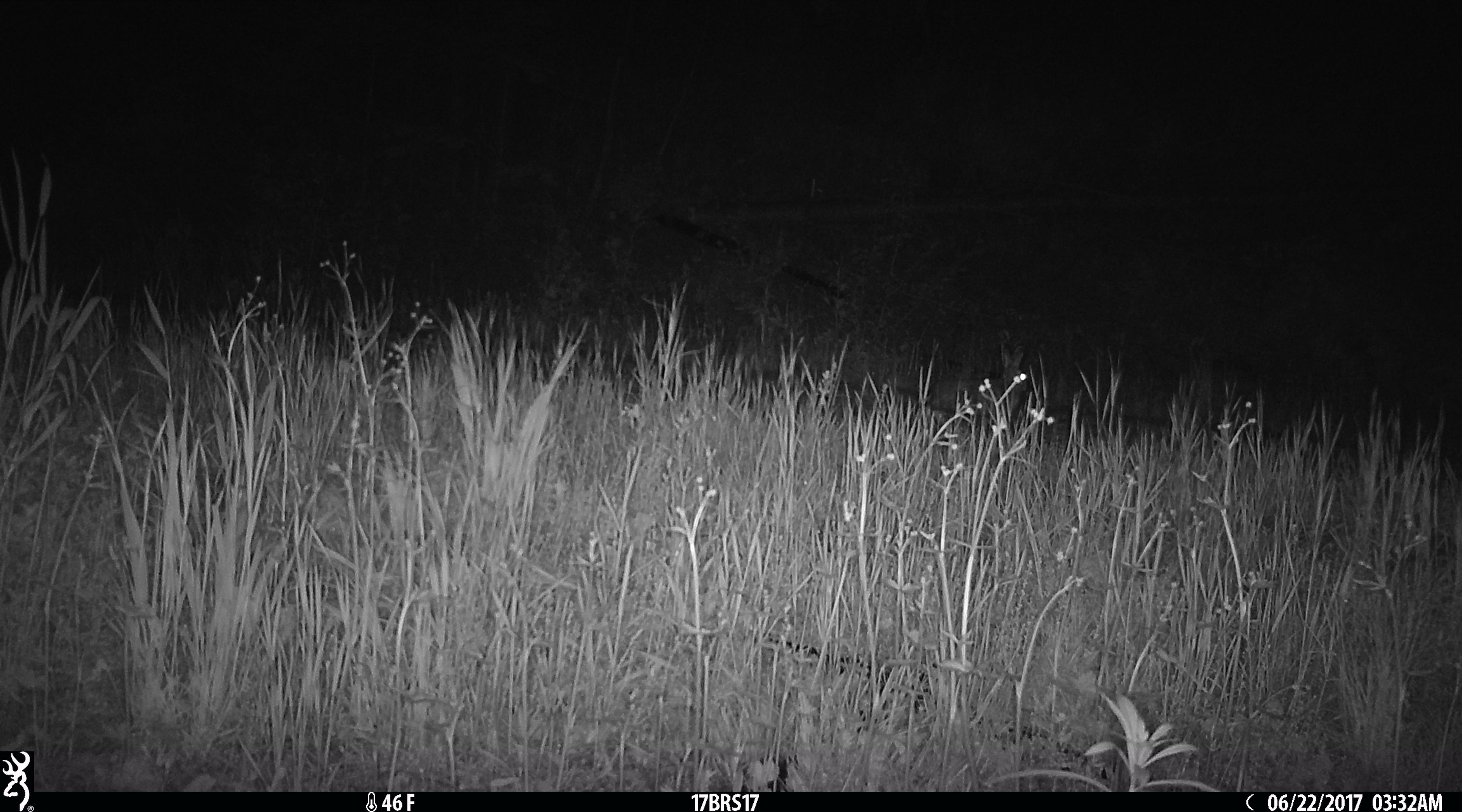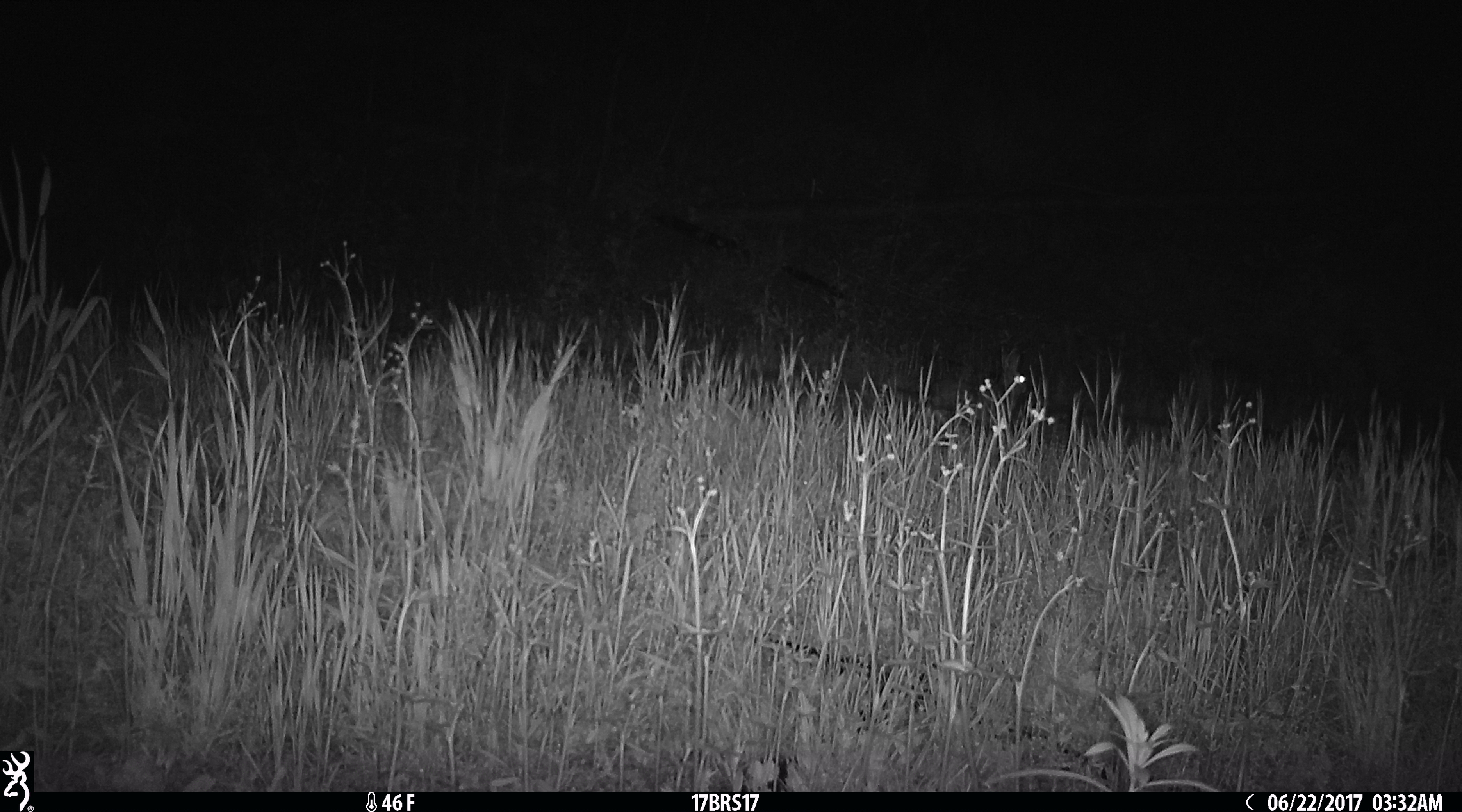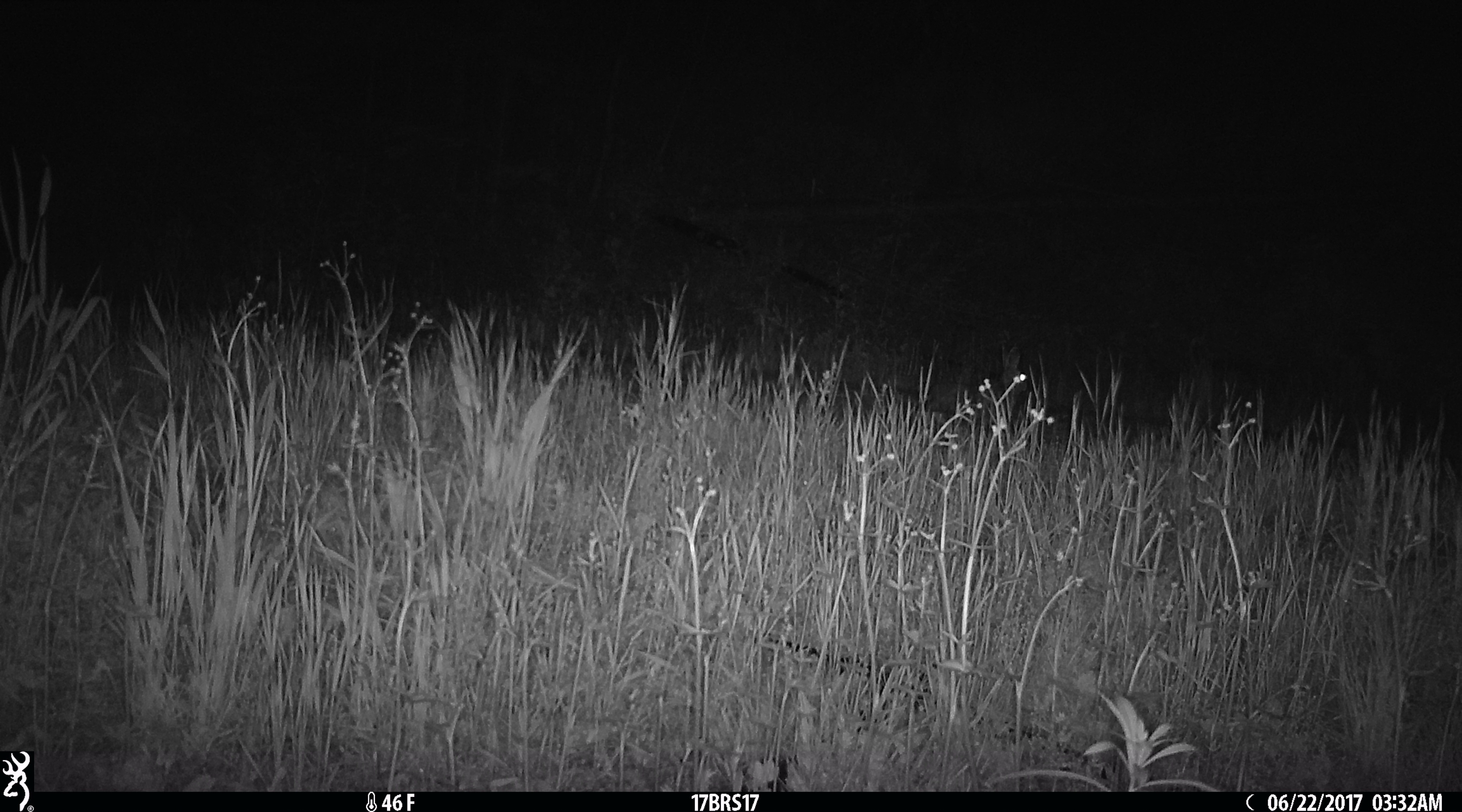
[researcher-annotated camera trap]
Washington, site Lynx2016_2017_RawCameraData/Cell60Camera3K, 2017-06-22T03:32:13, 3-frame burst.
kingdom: Animalia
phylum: Chordata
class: Mammalia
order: Lagomorpha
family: Leporidae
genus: Lepus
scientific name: Lepus americanus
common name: snowshoe hare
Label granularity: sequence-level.